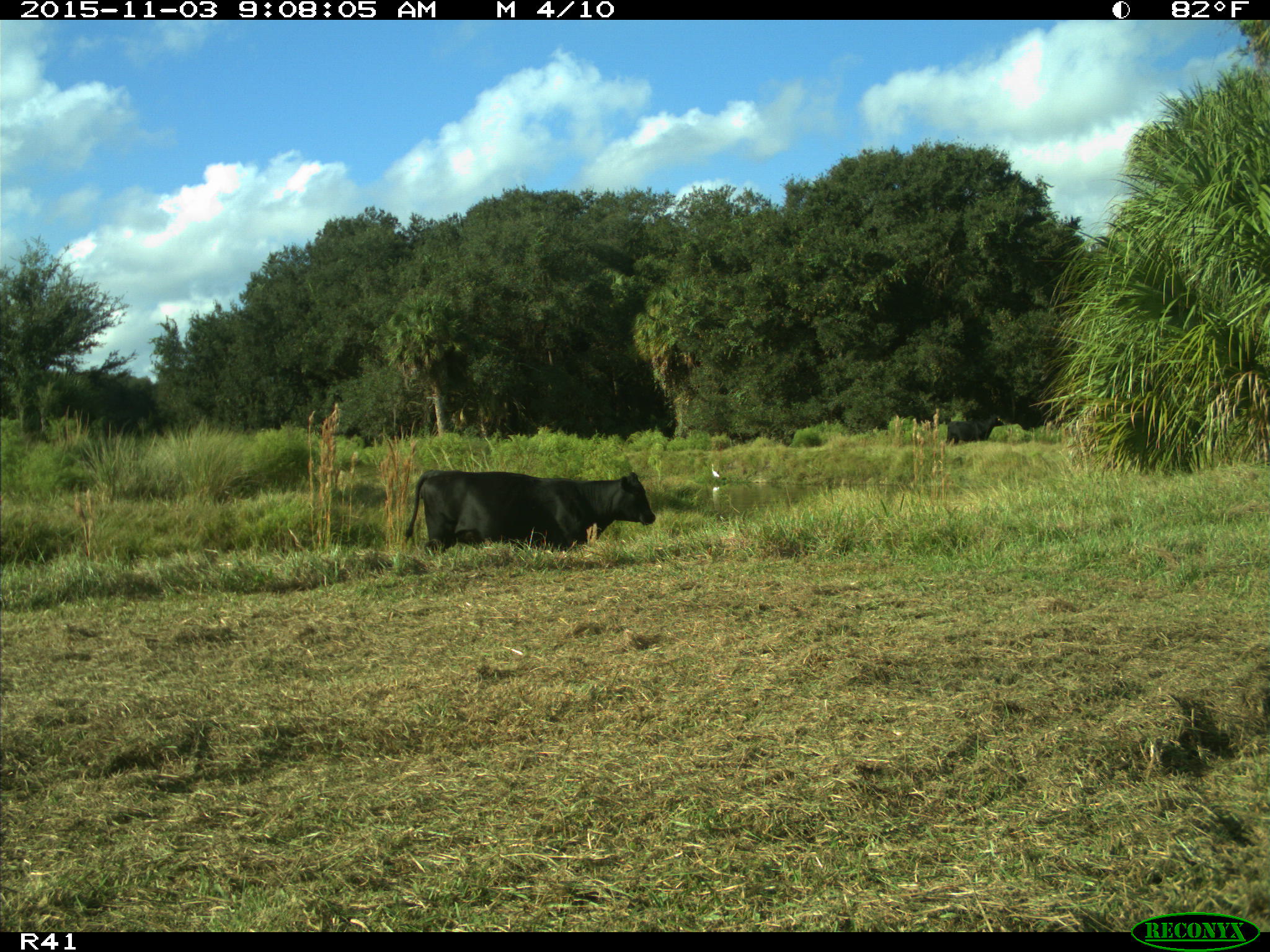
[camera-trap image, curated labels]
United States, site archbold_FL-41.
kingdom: Animalia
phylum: Chordata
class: Mammalia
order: Artiodactyla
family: Bovidae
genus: Bos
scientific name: Bos taurus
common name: domestic cow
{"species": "Bos taurus (domestic cow)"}